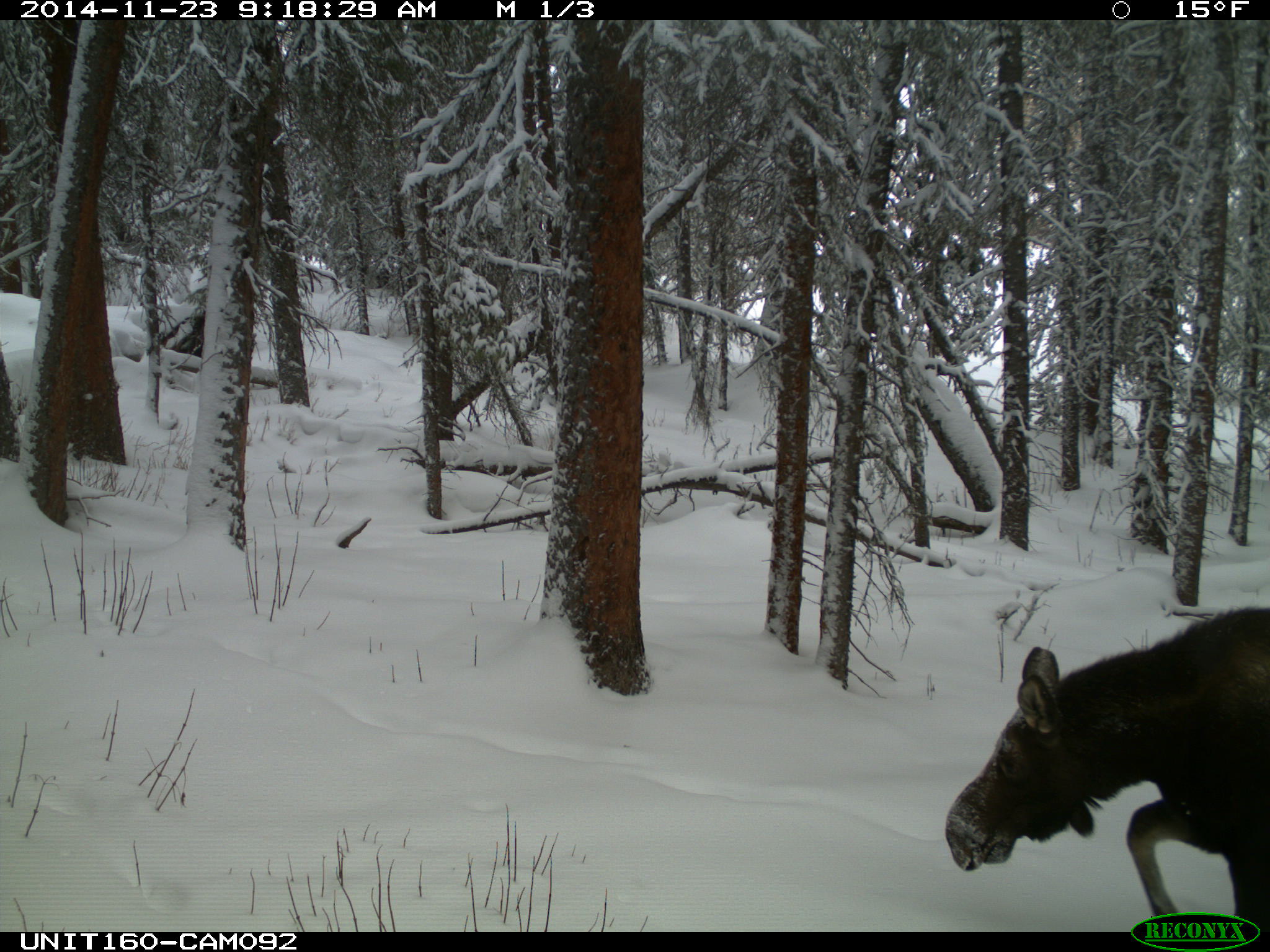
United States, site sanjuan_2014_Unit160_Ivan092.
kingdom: Animalia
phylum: Chordata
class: Mammalia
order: Artiodactyla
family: Cervidae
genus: Alces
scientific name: Alces alces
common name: moose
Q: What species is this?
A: Alces alces (moose).